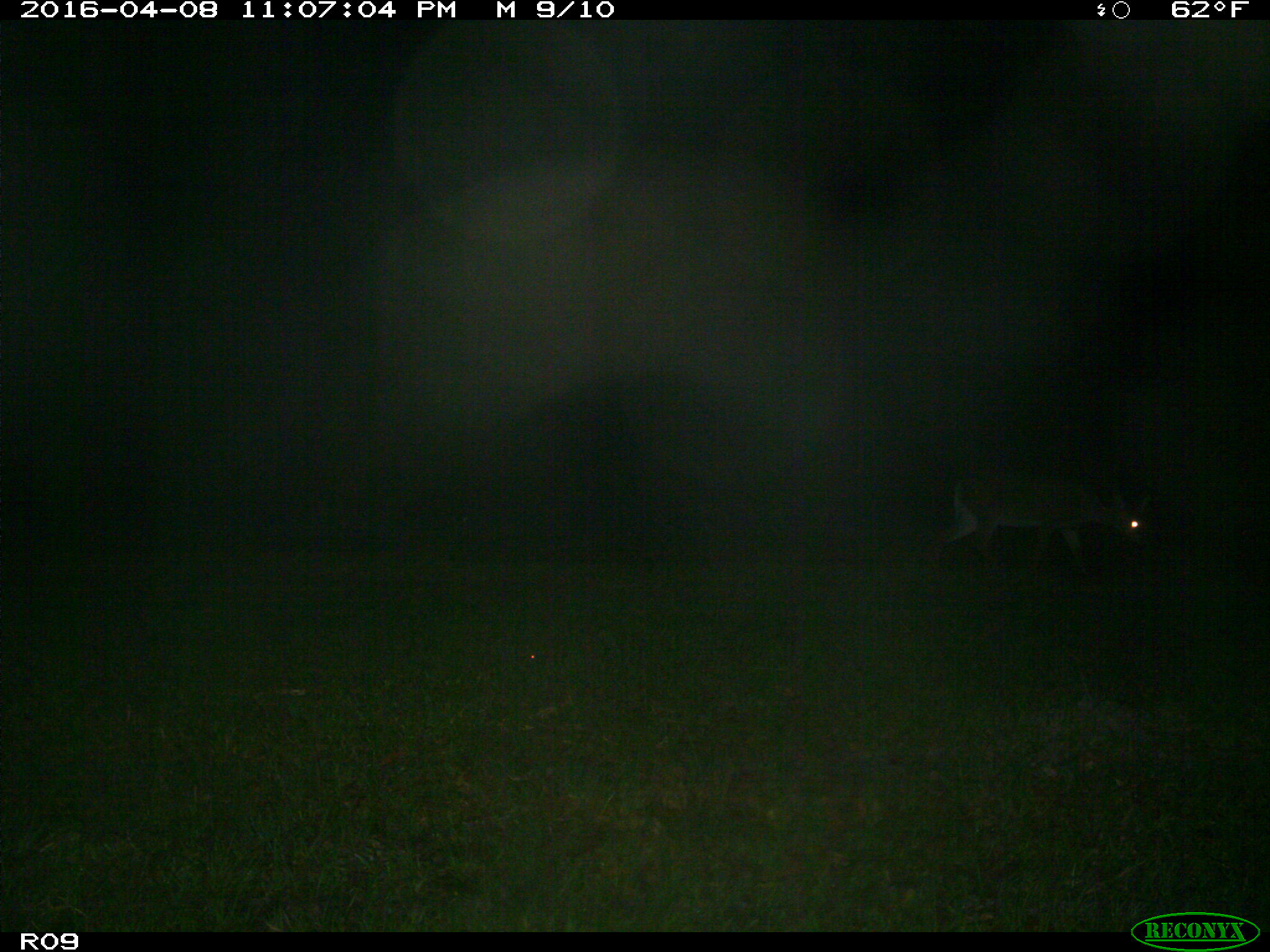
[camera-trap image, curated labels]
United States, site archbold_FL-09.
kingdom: Animalia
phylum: Chordata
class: Mammalia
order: Artiodactyla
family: Cervidae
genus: Odocoileus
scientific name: Odocoileus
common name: deer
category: unidentified deer